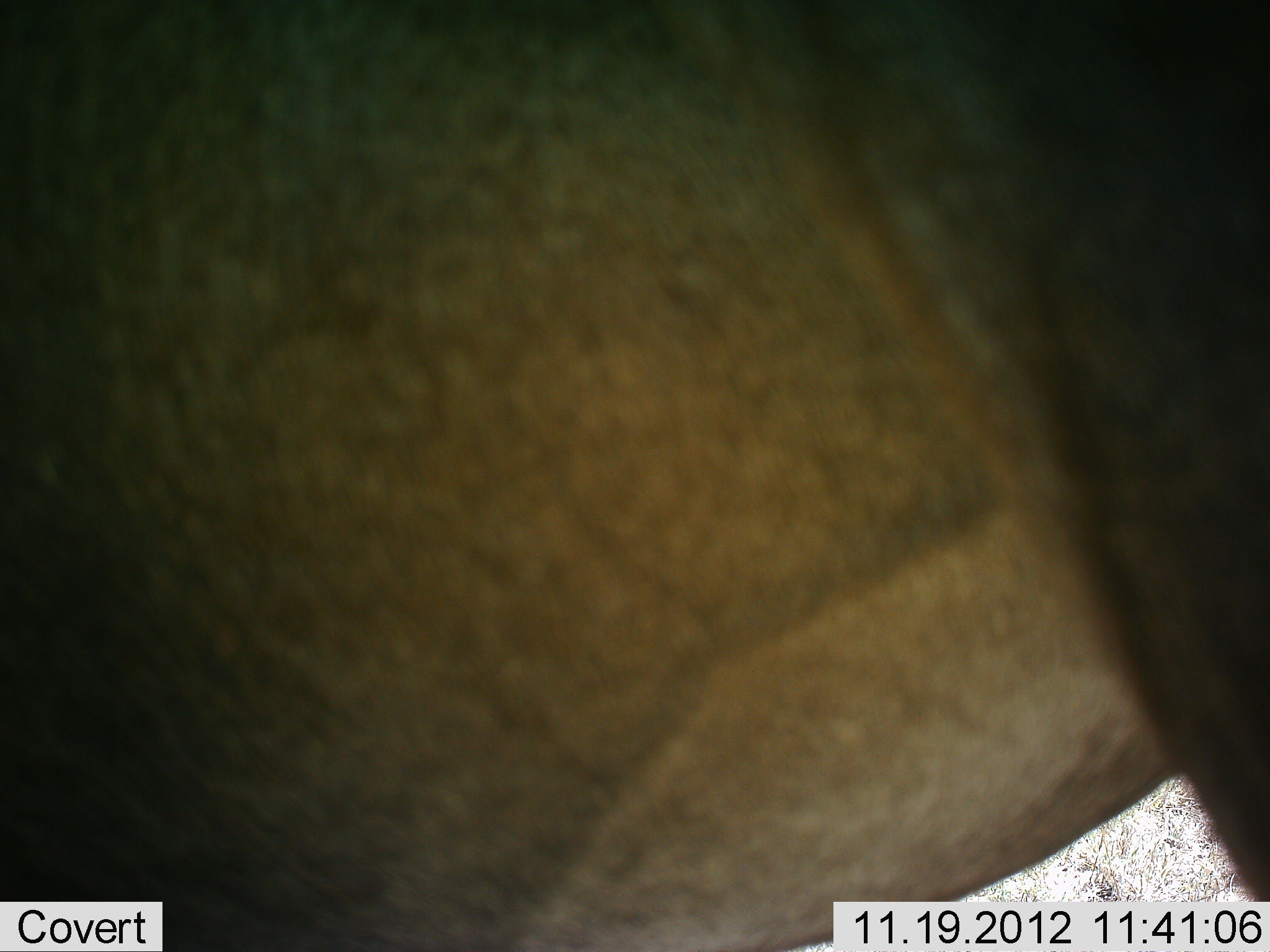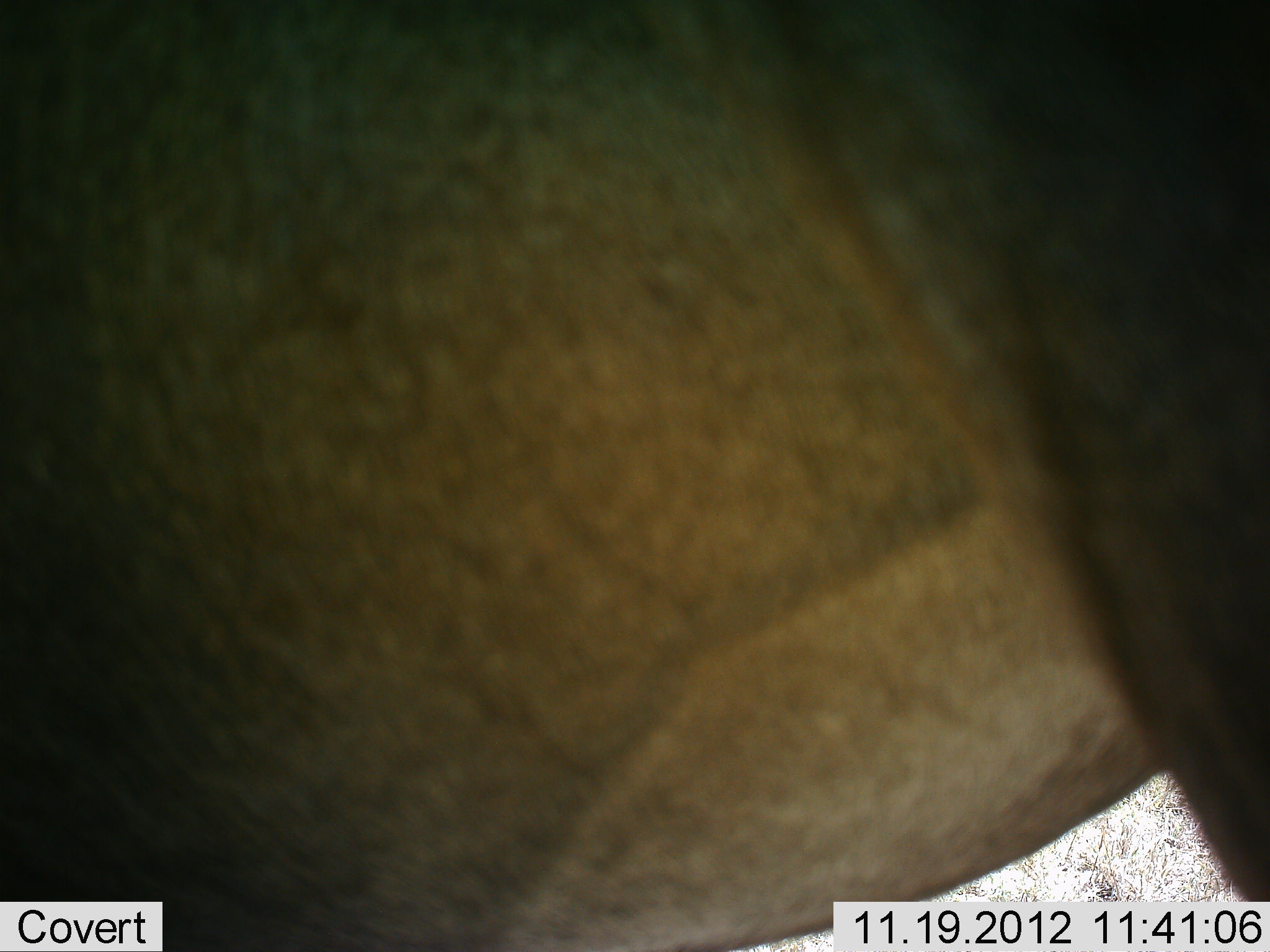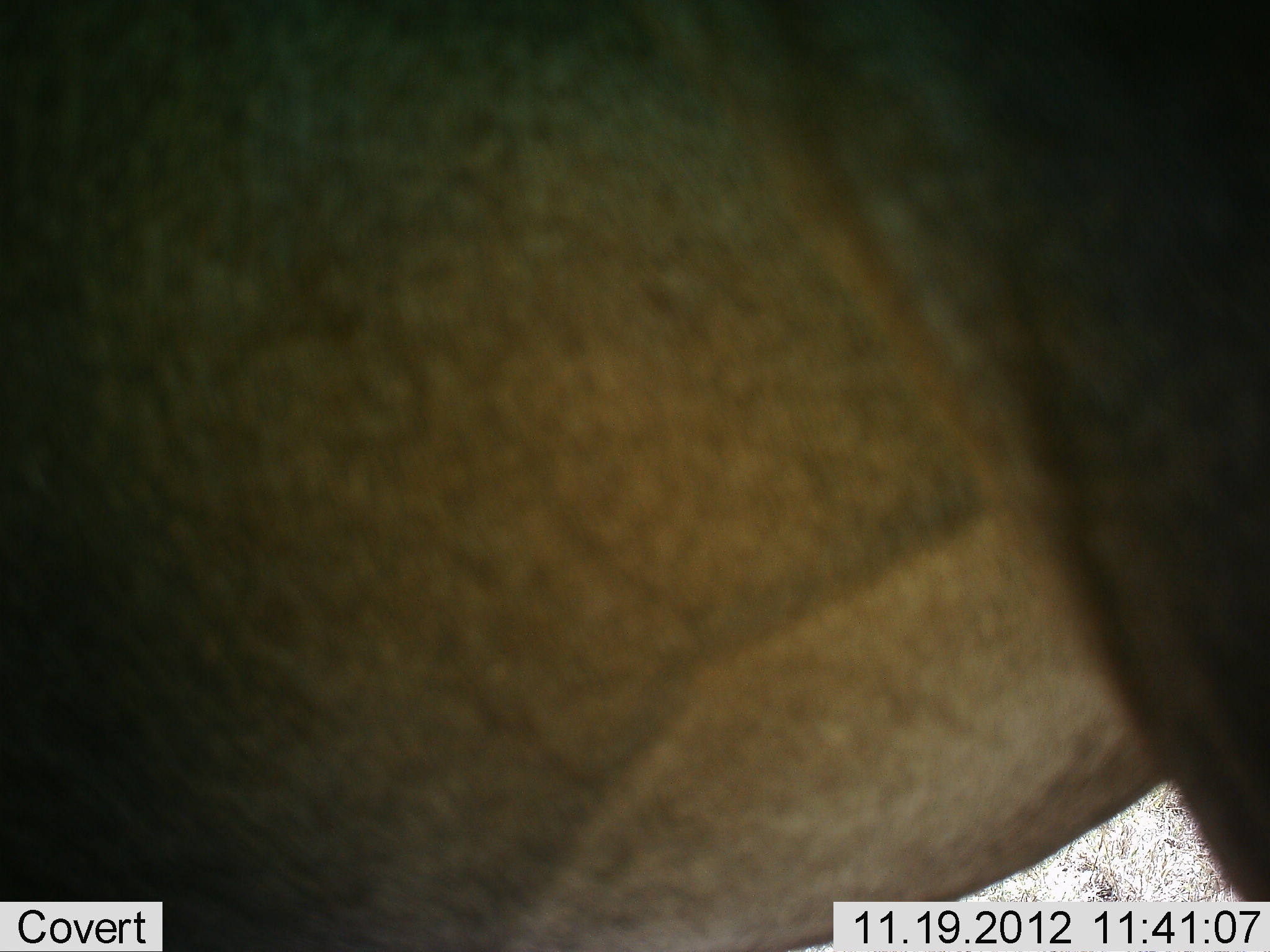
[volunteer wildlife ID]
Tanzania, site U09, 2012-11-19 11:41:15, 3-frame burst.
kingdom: Animalia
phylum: Chordata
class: Mammalia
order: Artiodactyla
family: Bovidae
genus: Connochaetes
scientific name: Connochaetes taurinus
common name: blue wildebeest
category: wildebeest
Wildebeest (blue wildebeest) (Connochaetes taurinus), count 1. Behavior (volunteer vote fractions): standing 100%, resting 0%, moving 0%, interacting 0%. Young present (vote fraction): 0%. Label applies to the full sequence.